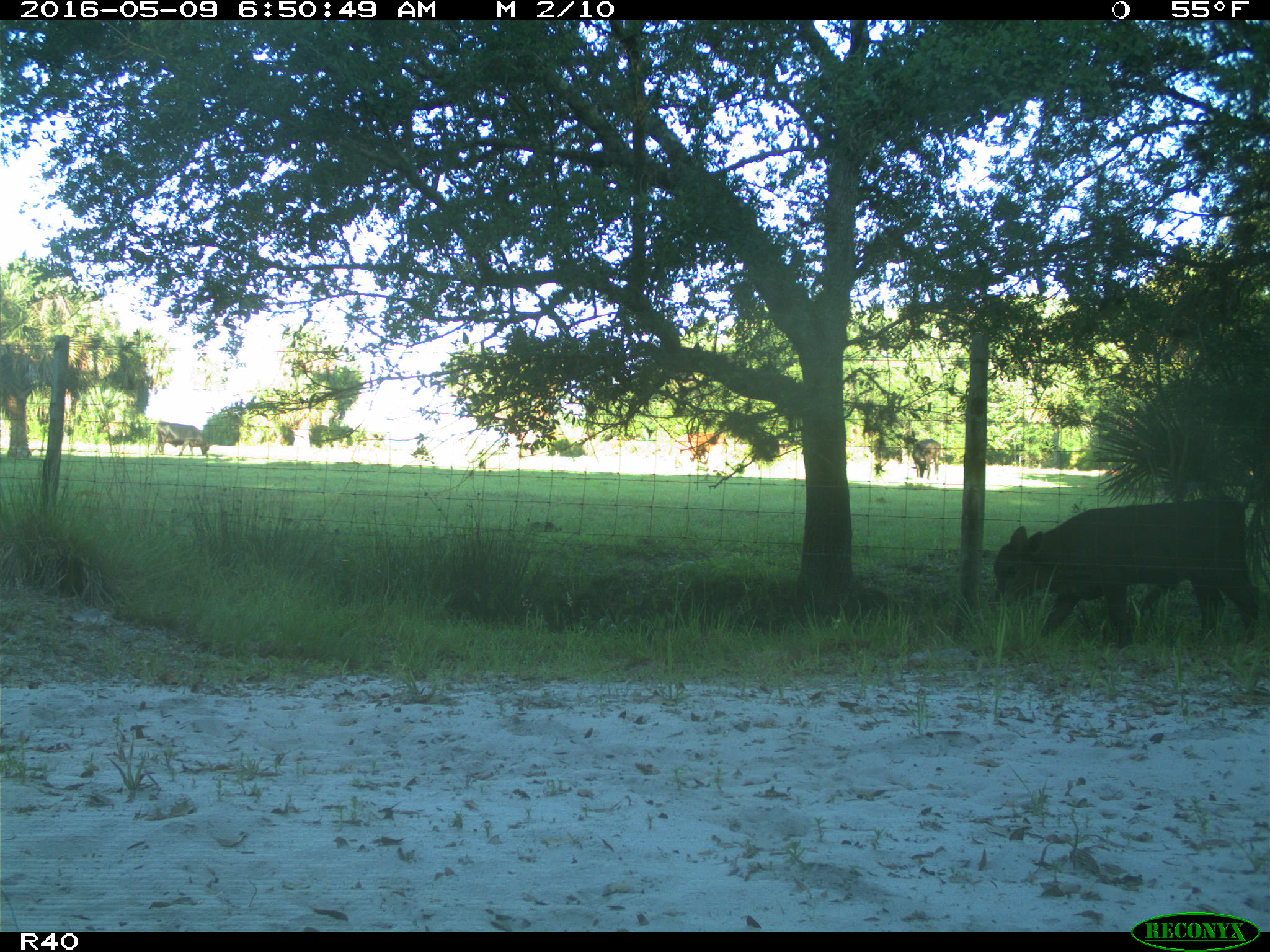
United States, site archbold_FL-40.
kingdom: Animalia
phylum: Chordata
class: Mammalia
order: Artiodactyla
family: Bovidae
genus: Bos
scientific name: Bos taurus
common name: domestic cow